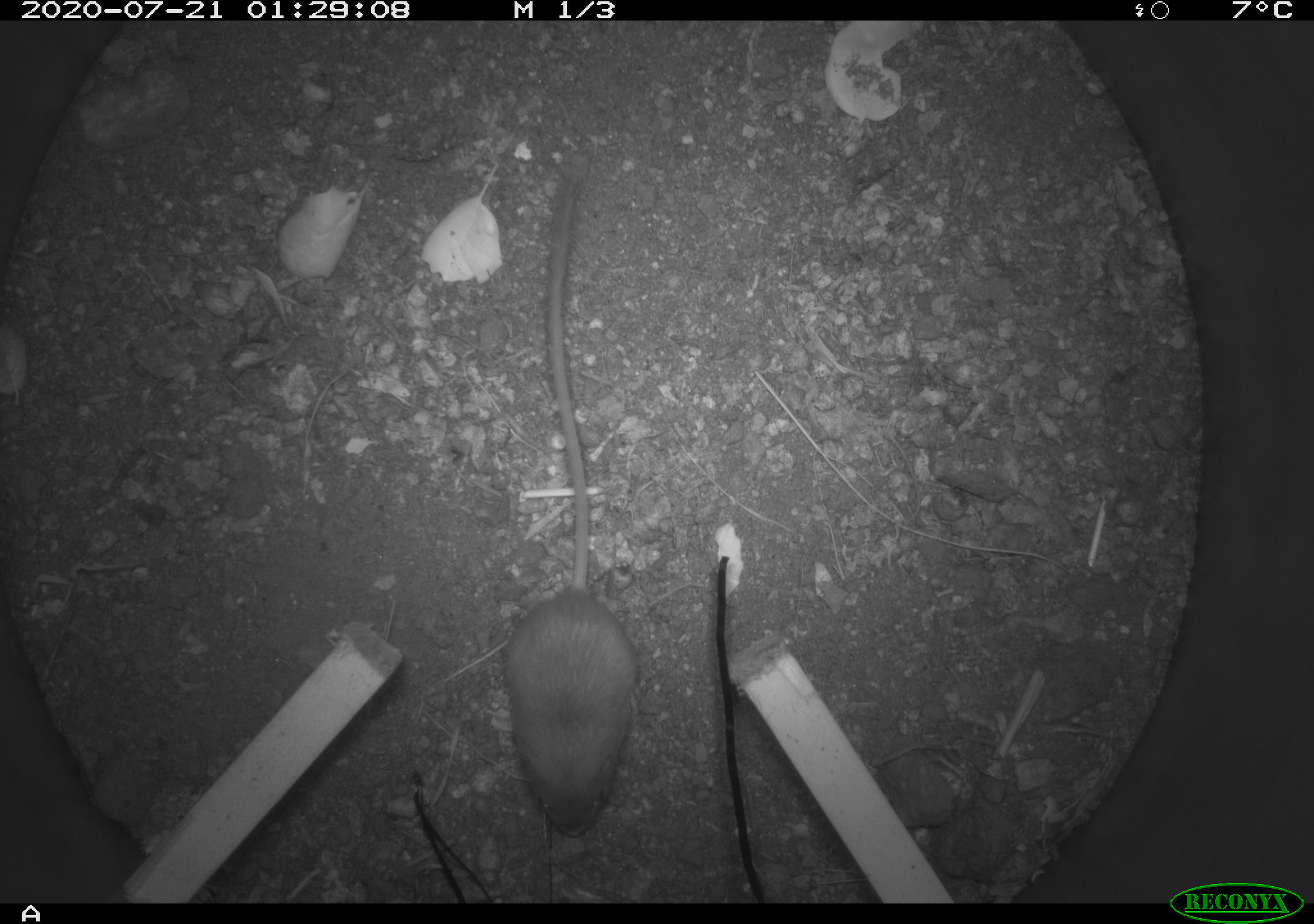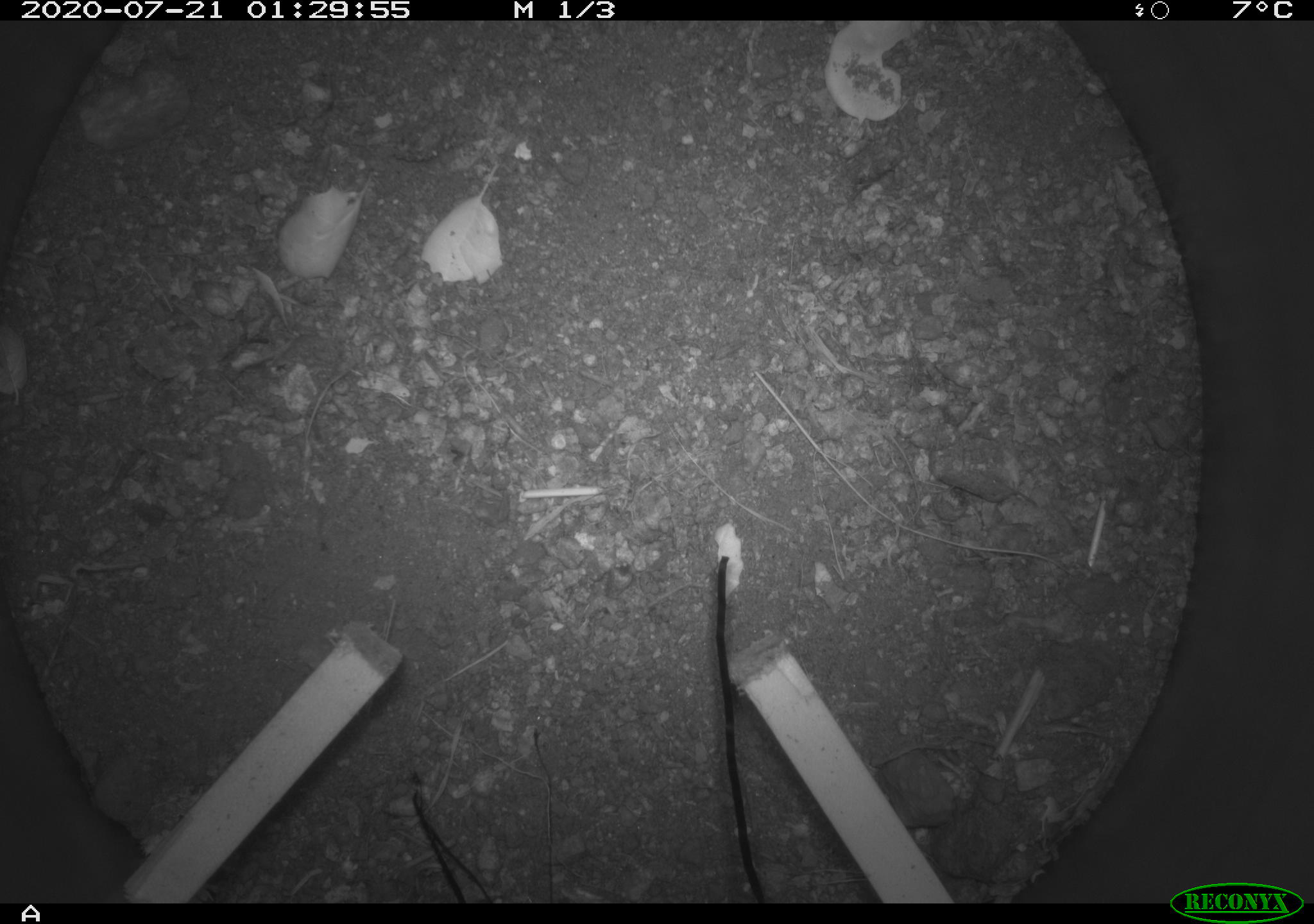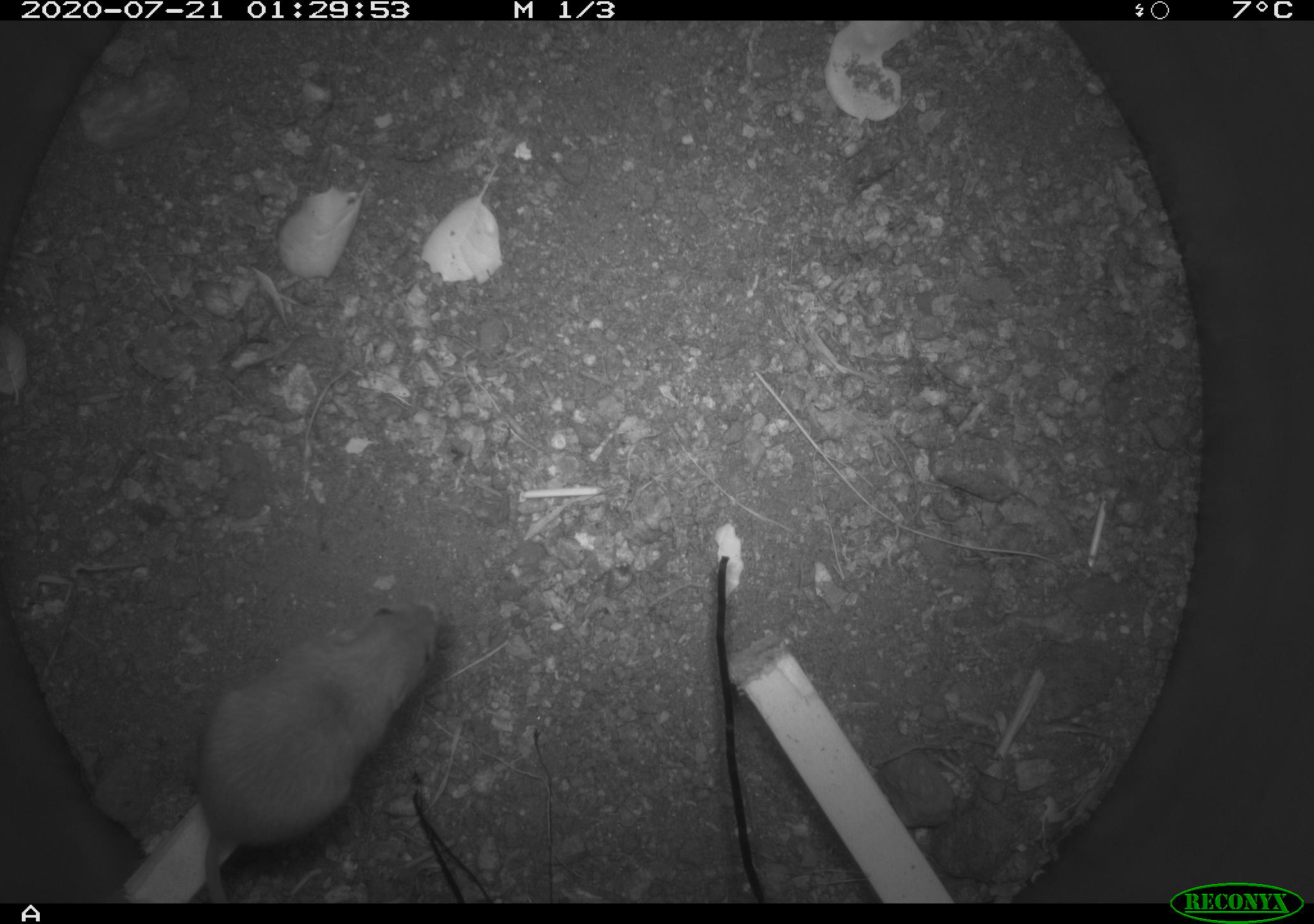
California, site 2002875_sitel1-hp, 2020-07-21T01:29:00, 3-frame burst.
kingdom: Animalia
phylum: Chordata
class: Mammalia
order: Rodentia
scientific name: Rodentia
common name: rodent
Rodent (Rodentia).